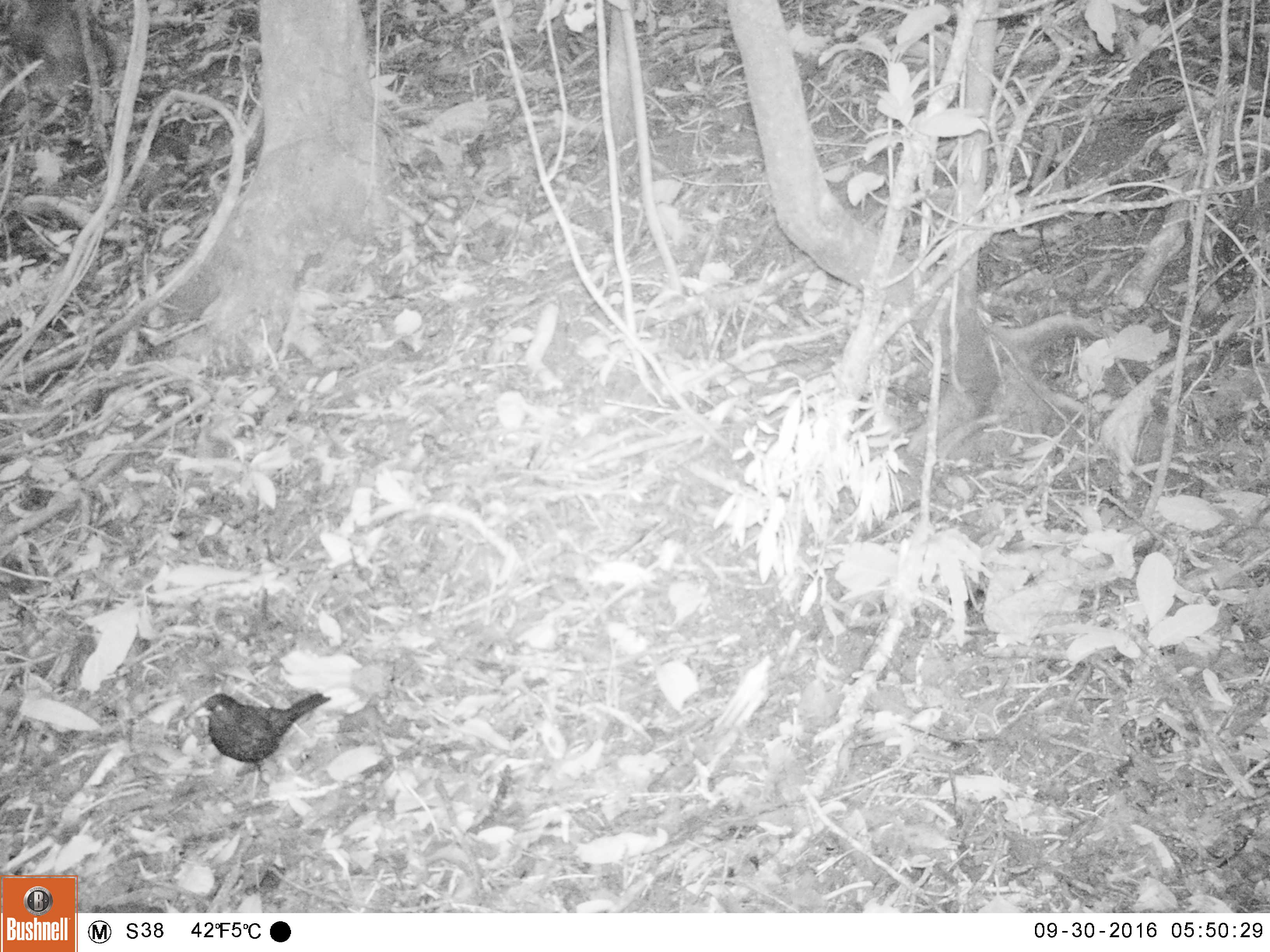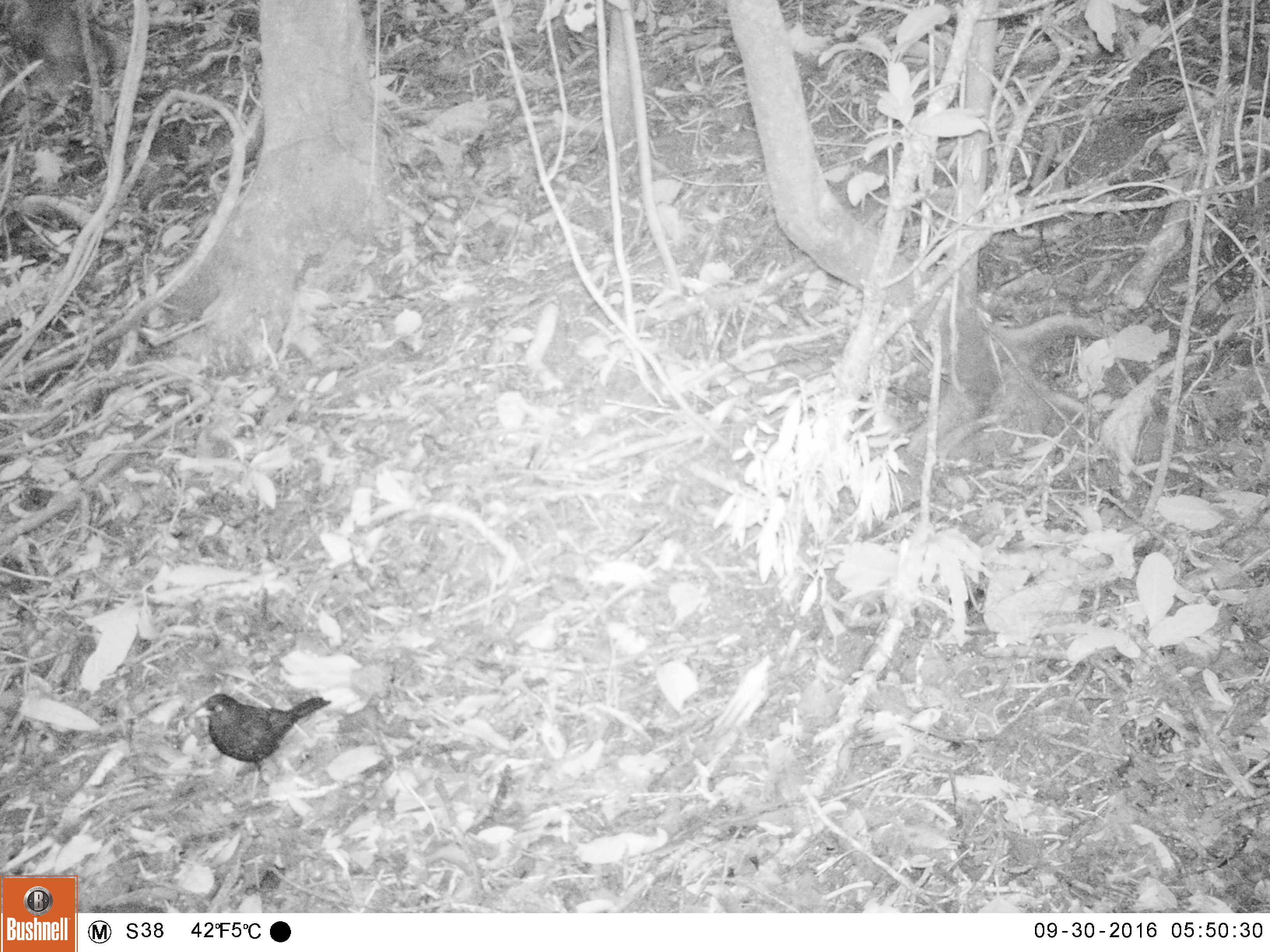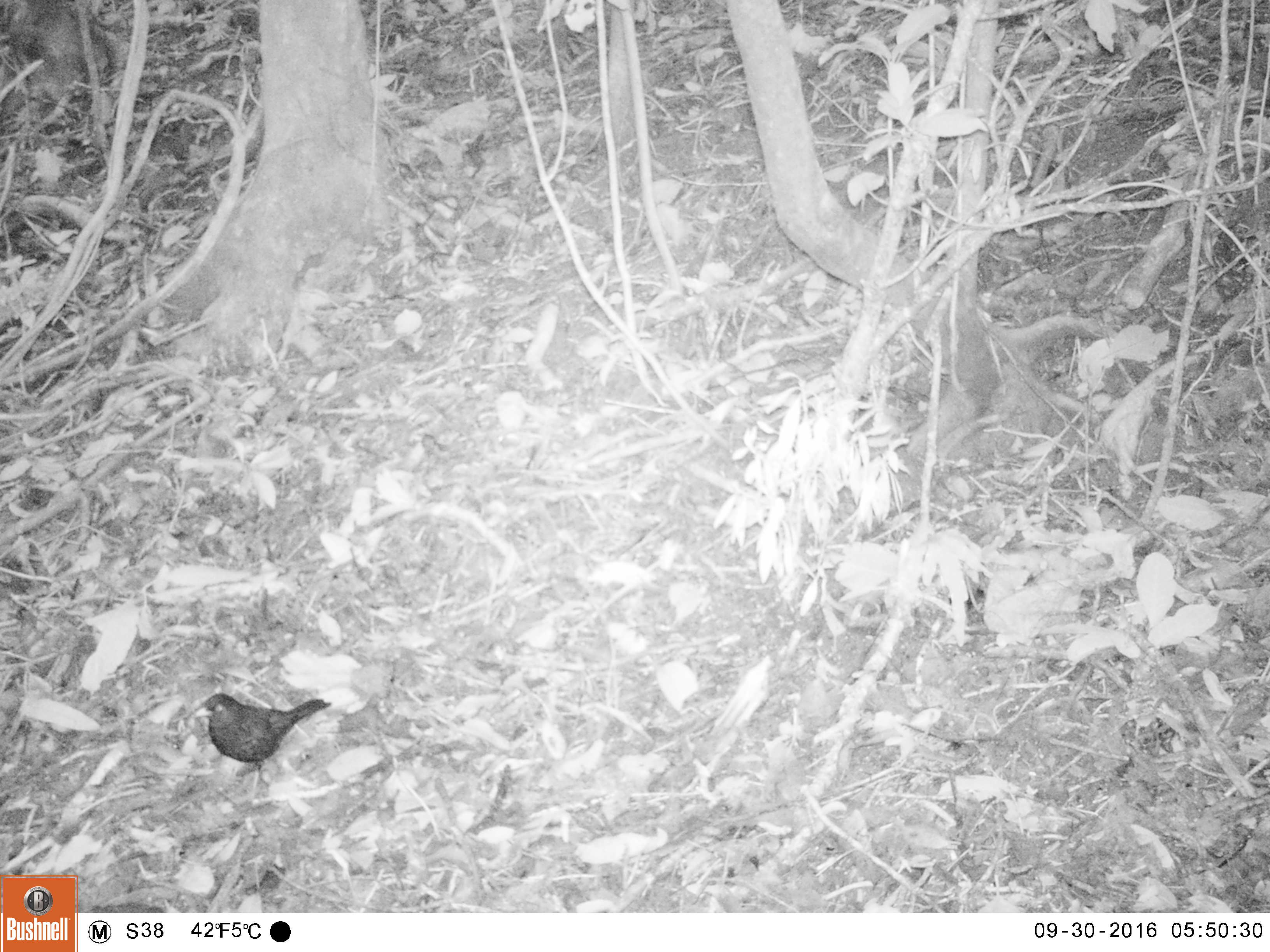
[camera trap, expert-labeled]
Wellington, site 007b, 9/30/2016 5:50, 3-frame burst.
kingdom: Animalia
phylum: Chordata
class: Aves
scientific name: Aves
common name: bird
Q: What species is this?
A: Bird (Aves).